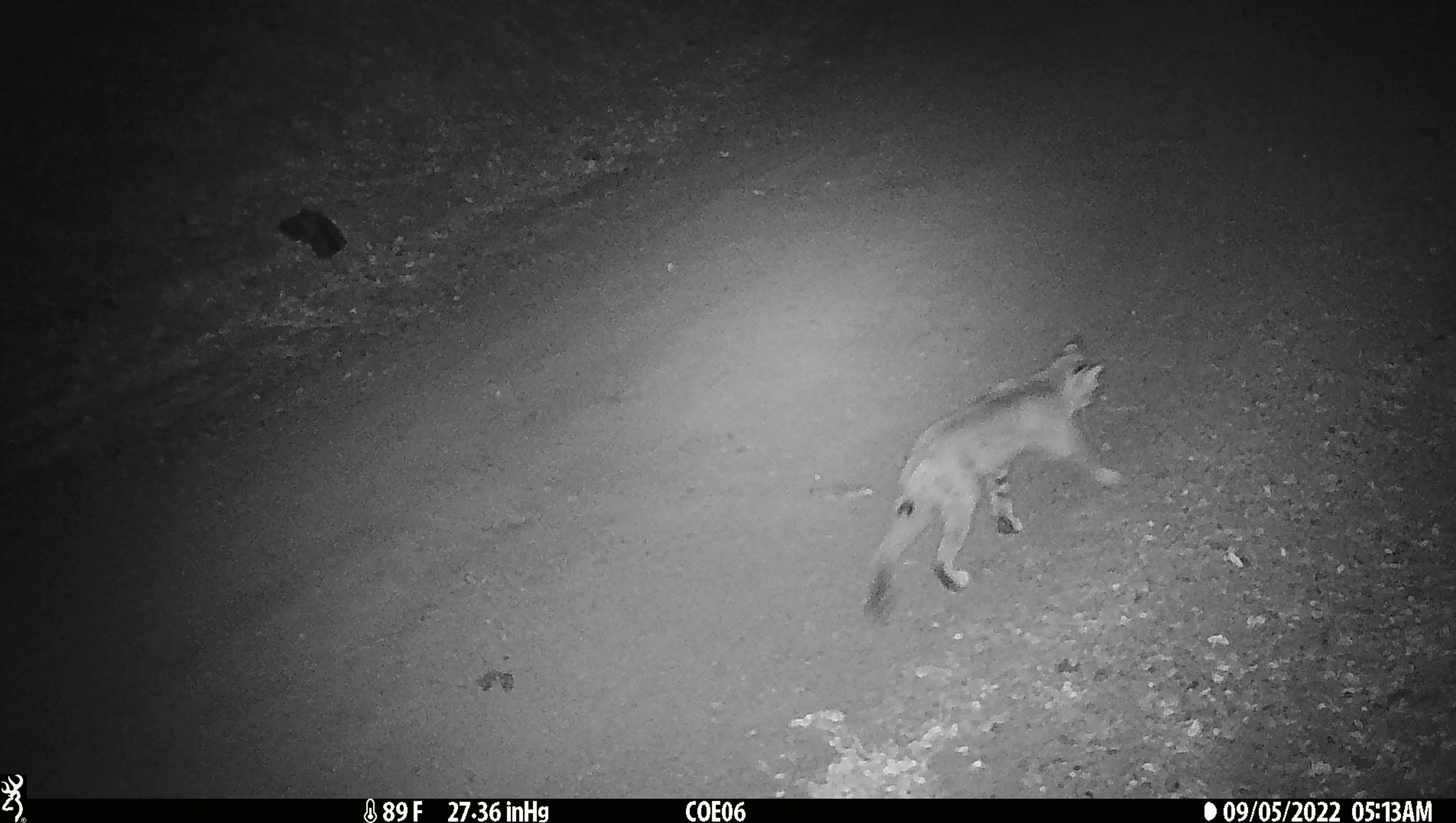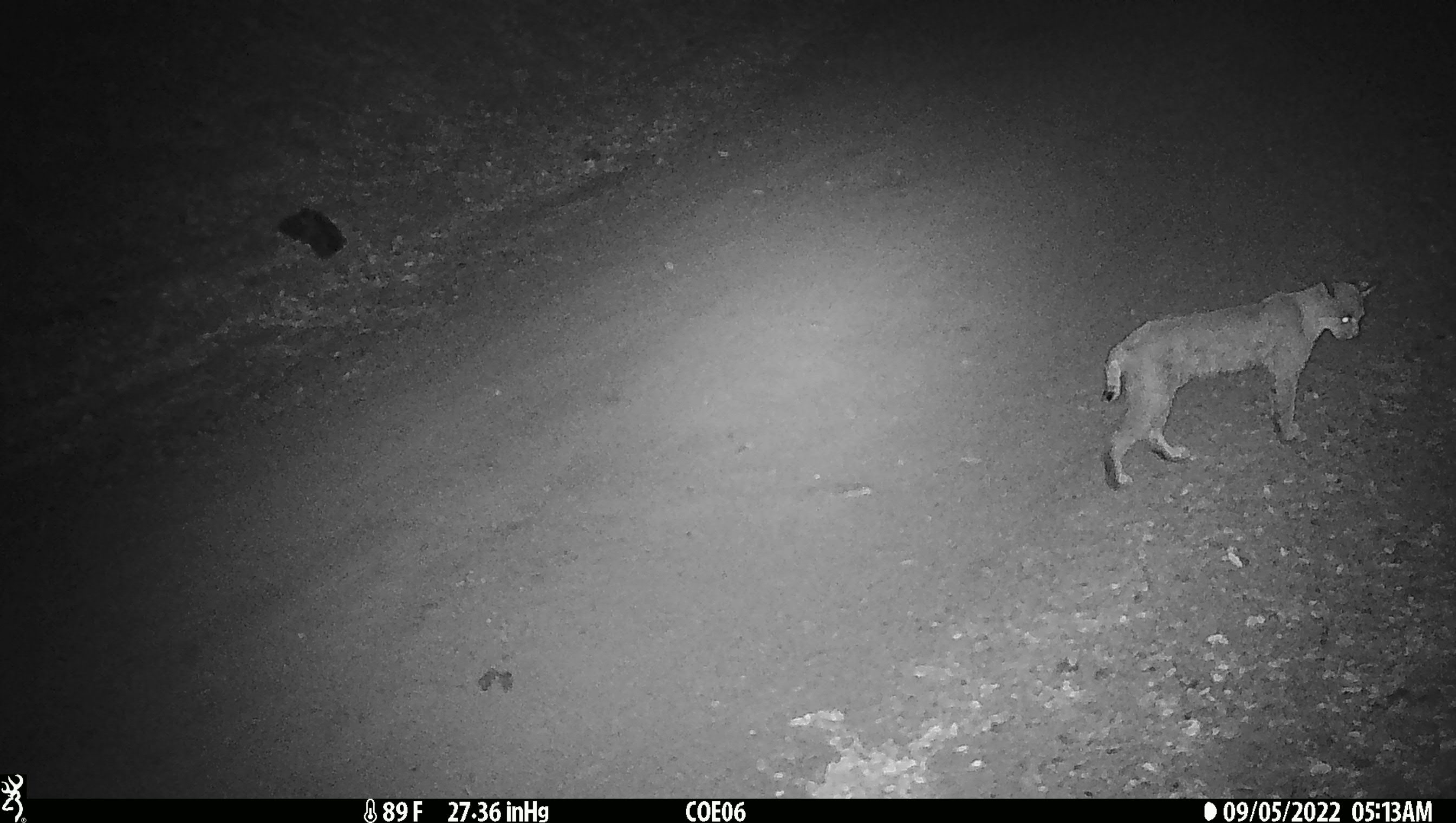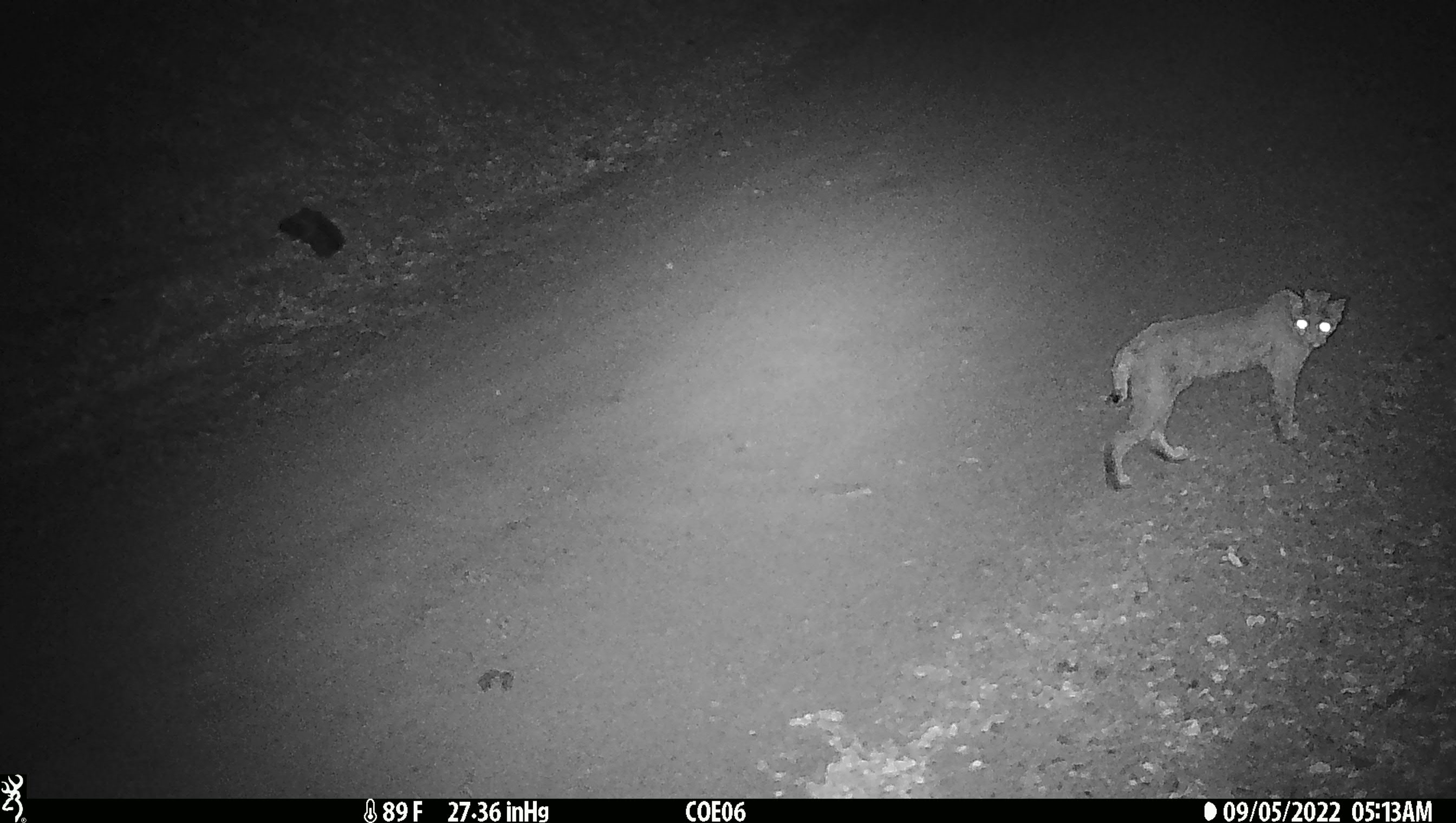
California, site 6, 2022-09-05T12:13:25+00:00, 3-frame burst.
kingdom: Animalia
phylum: Chordata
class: Mammalia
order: Carnivora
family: Felidae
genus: Lynx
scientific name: Lynx rufus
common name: bobcat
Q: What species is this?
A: Bobcat (Lynx rufus).